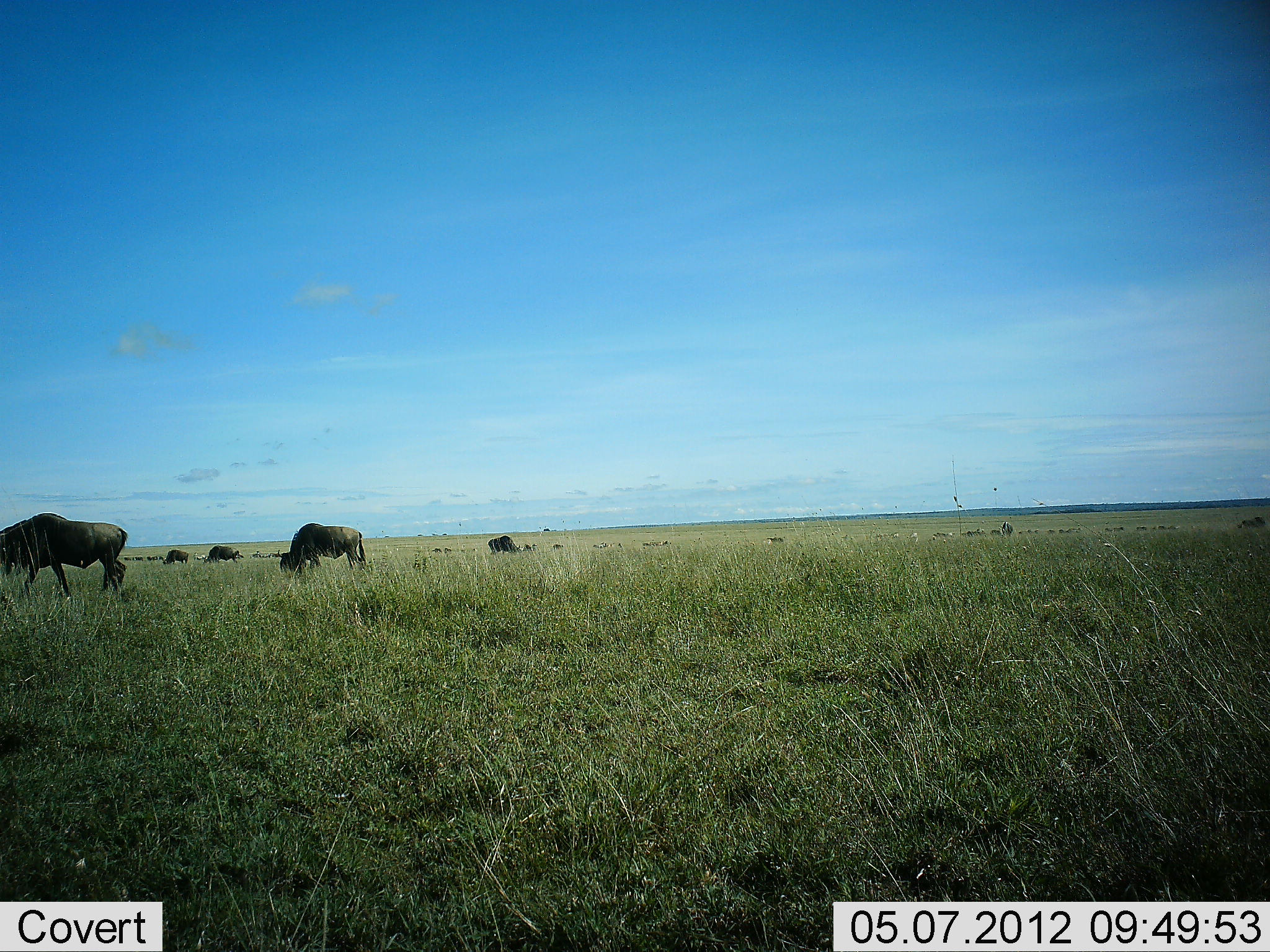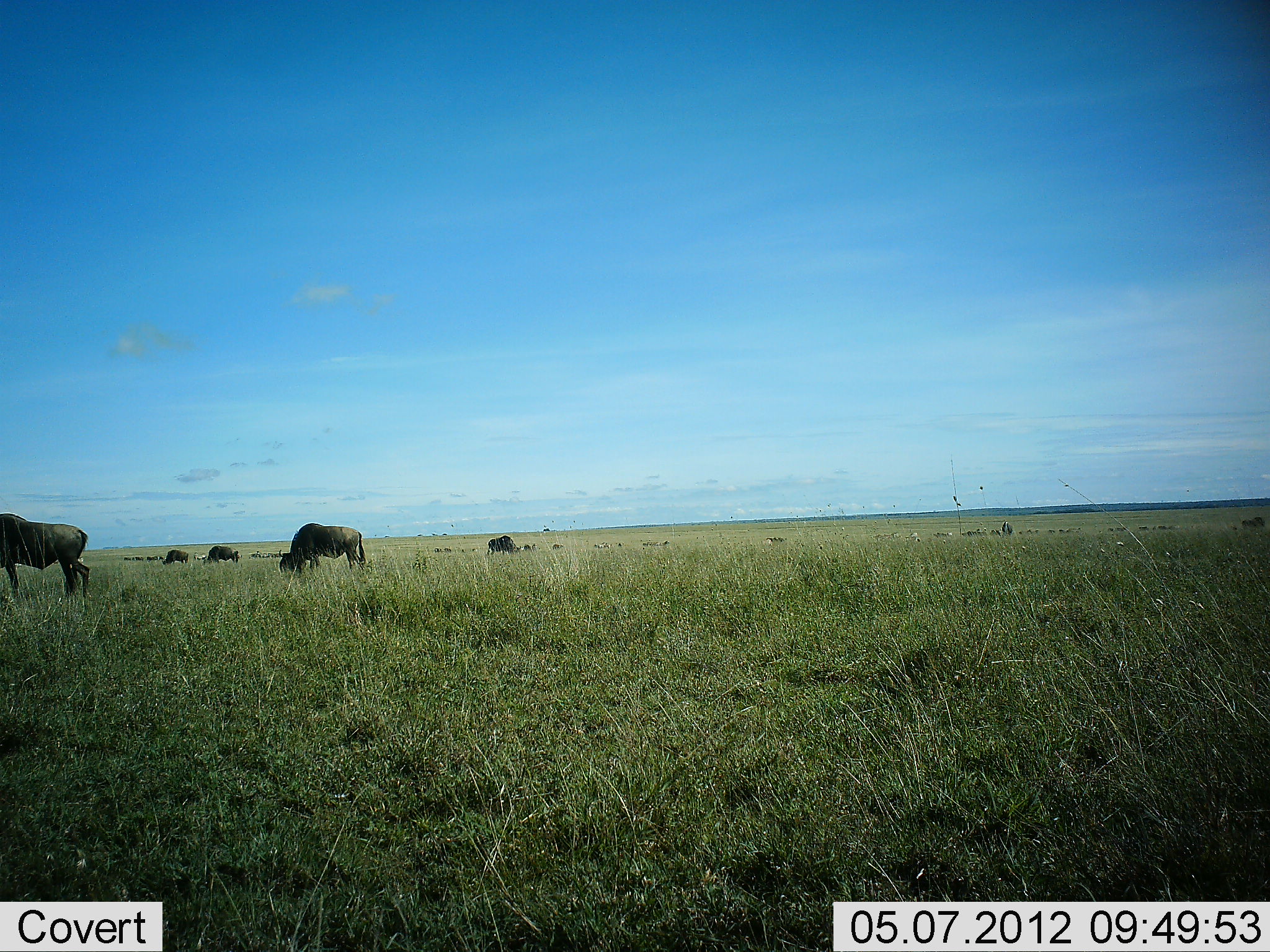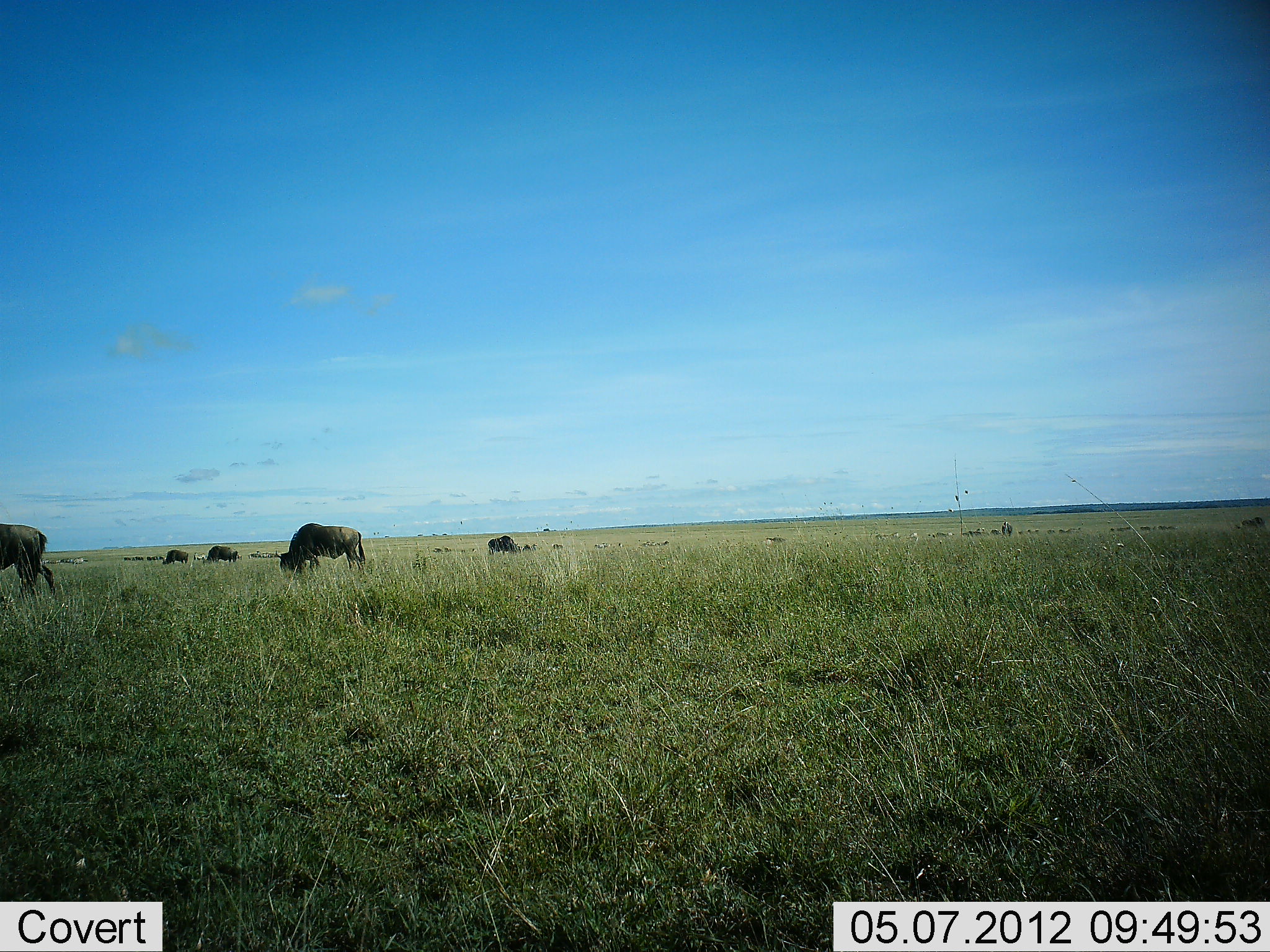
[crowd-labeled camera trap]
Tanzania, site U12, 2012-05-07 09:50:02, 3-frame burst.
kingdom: Animalia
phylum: Chordata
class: Mammalia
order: Artiodactyla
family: Bovidae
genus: Connochaetes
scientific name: Connochaetes taurinus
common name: blue wildebeest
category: wildebeest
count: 5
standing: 45%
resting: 0%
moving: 45%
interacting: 0%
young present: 0%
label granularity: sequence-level